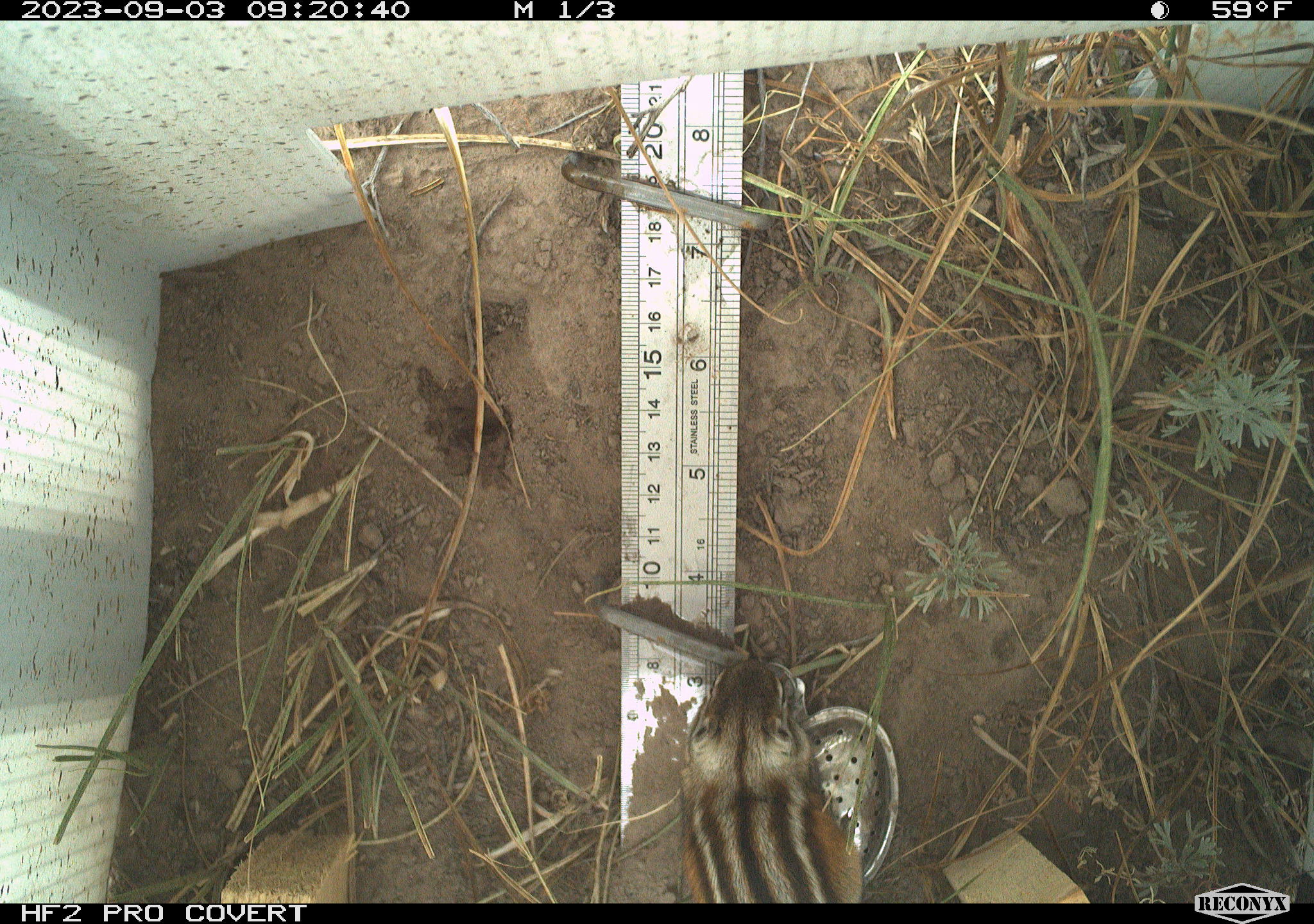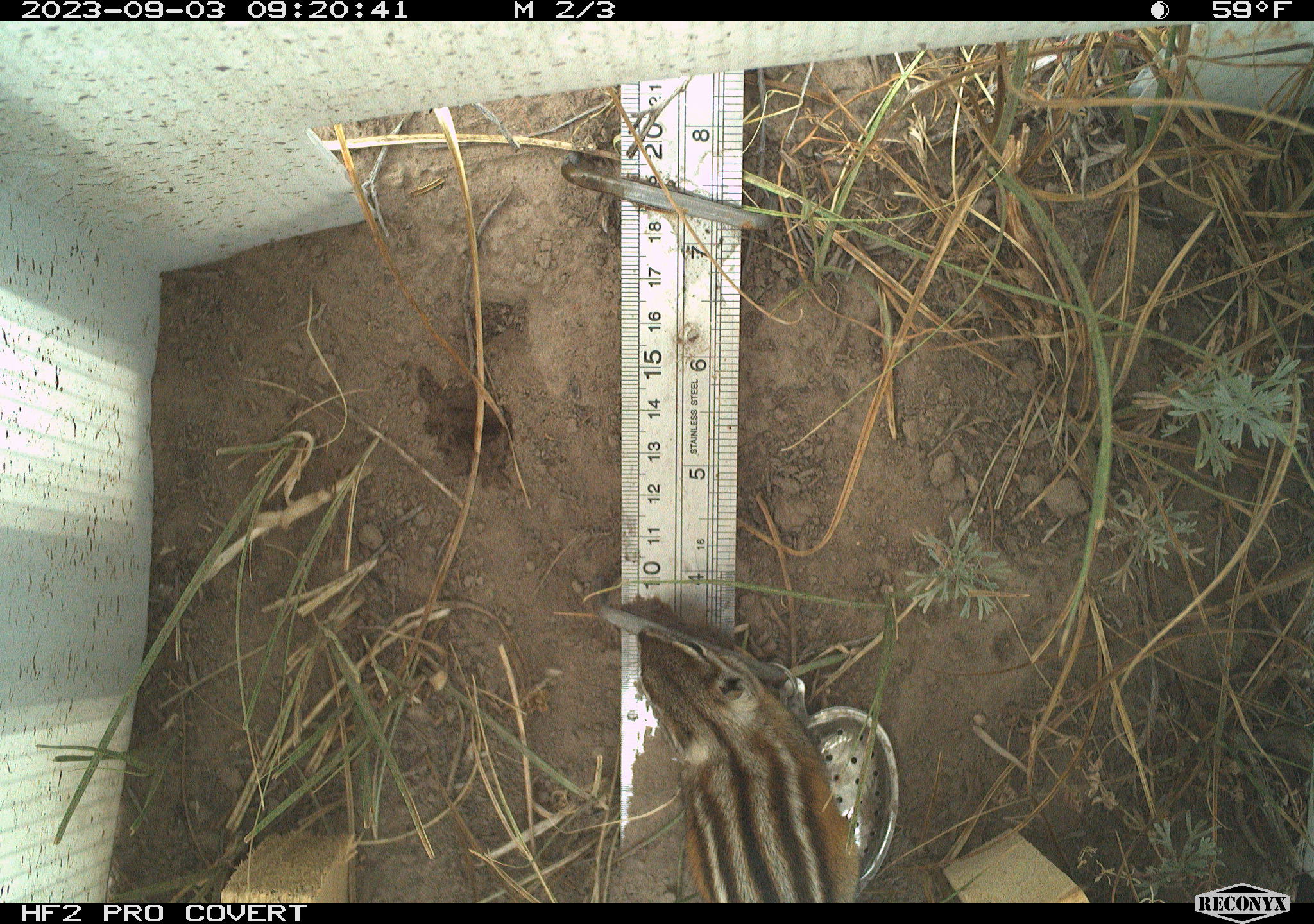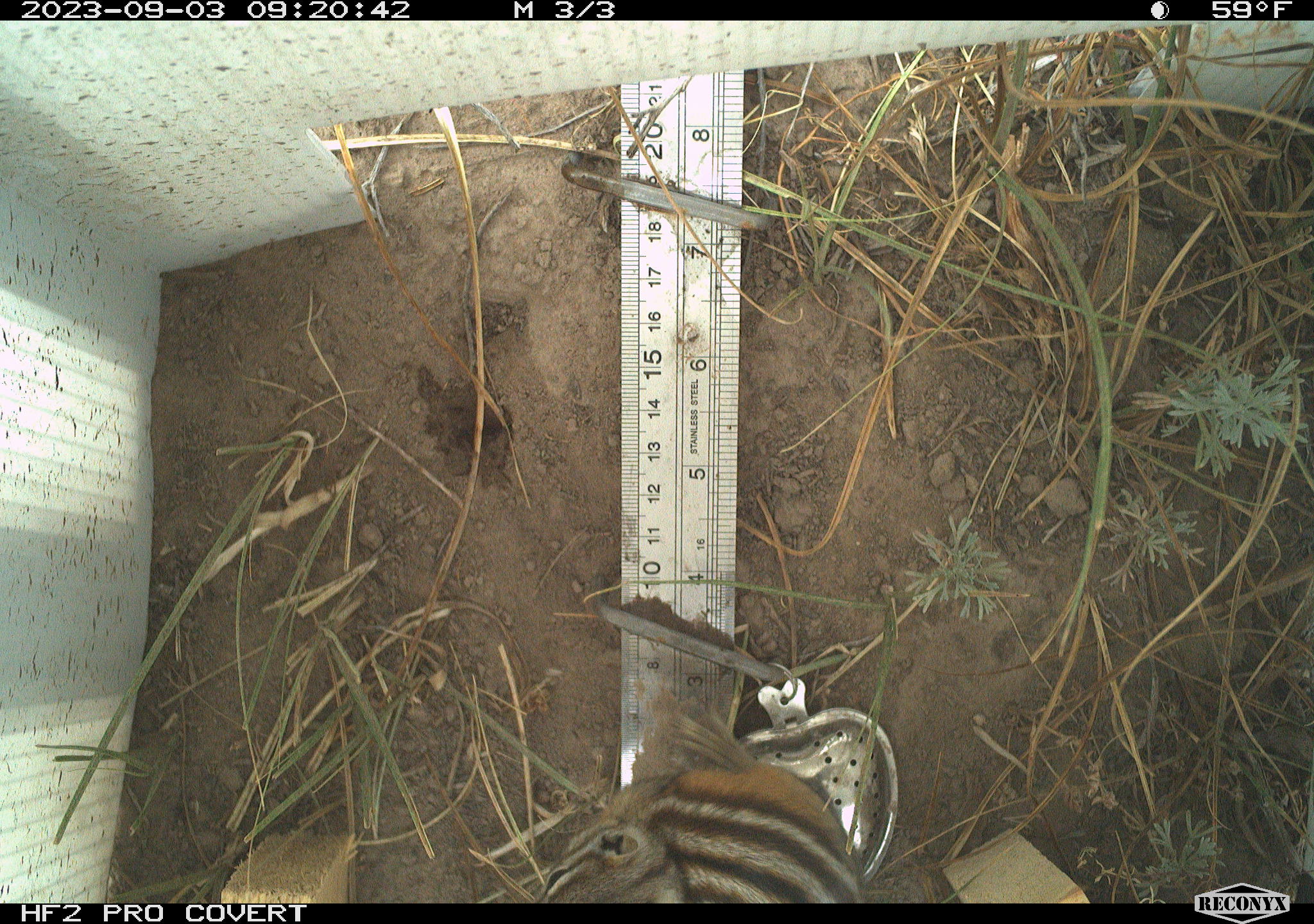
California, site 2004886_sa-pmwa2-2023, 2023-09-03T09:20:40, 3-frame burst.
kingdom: Animalia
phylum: Chordata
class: Mammalia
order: Rodentia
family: Sciuridae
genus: Neotamias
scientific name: Neotamias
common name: western chipmunks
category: neotamias species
Neotamias species (western chipmunks) (Neotamias).